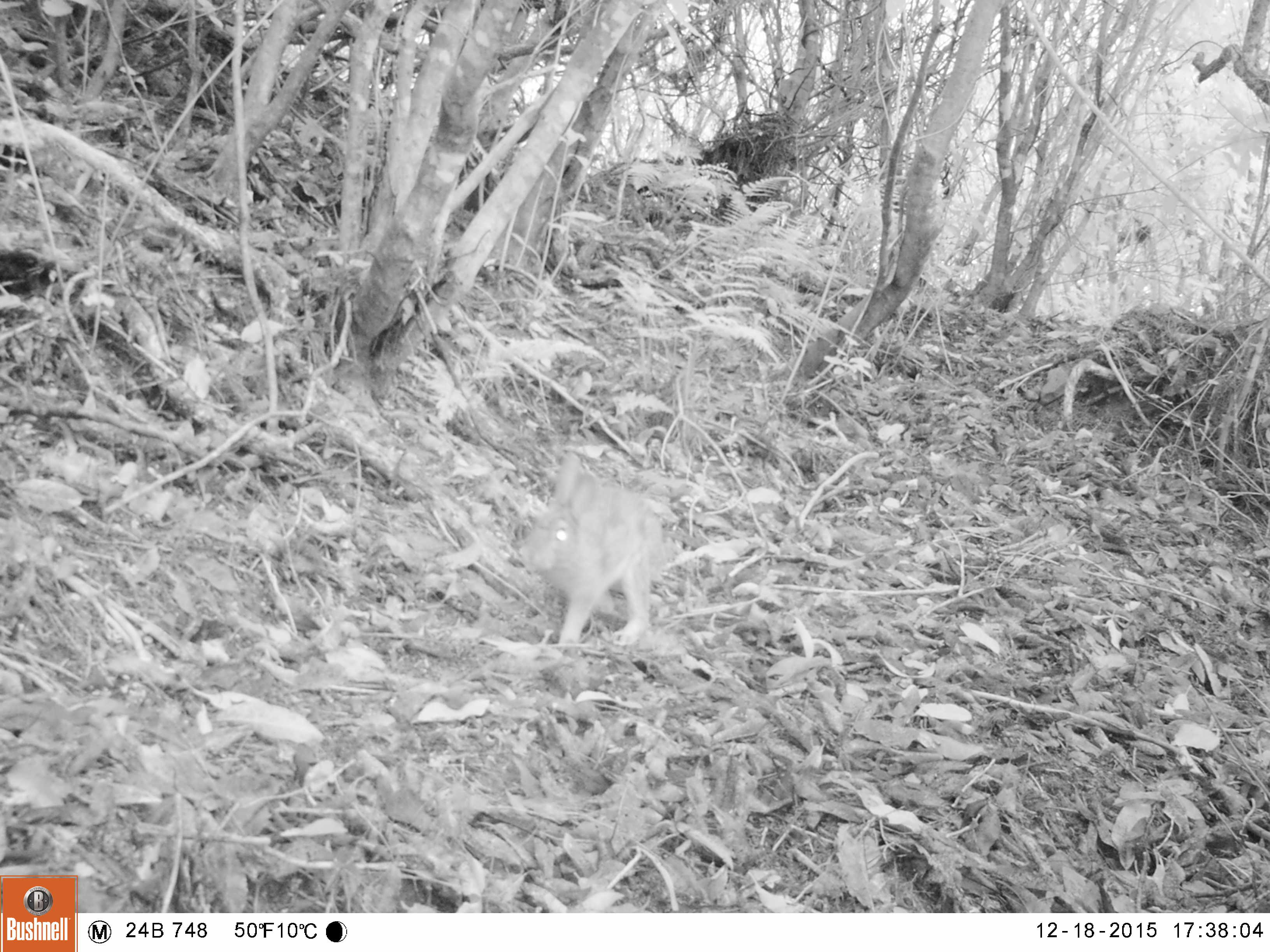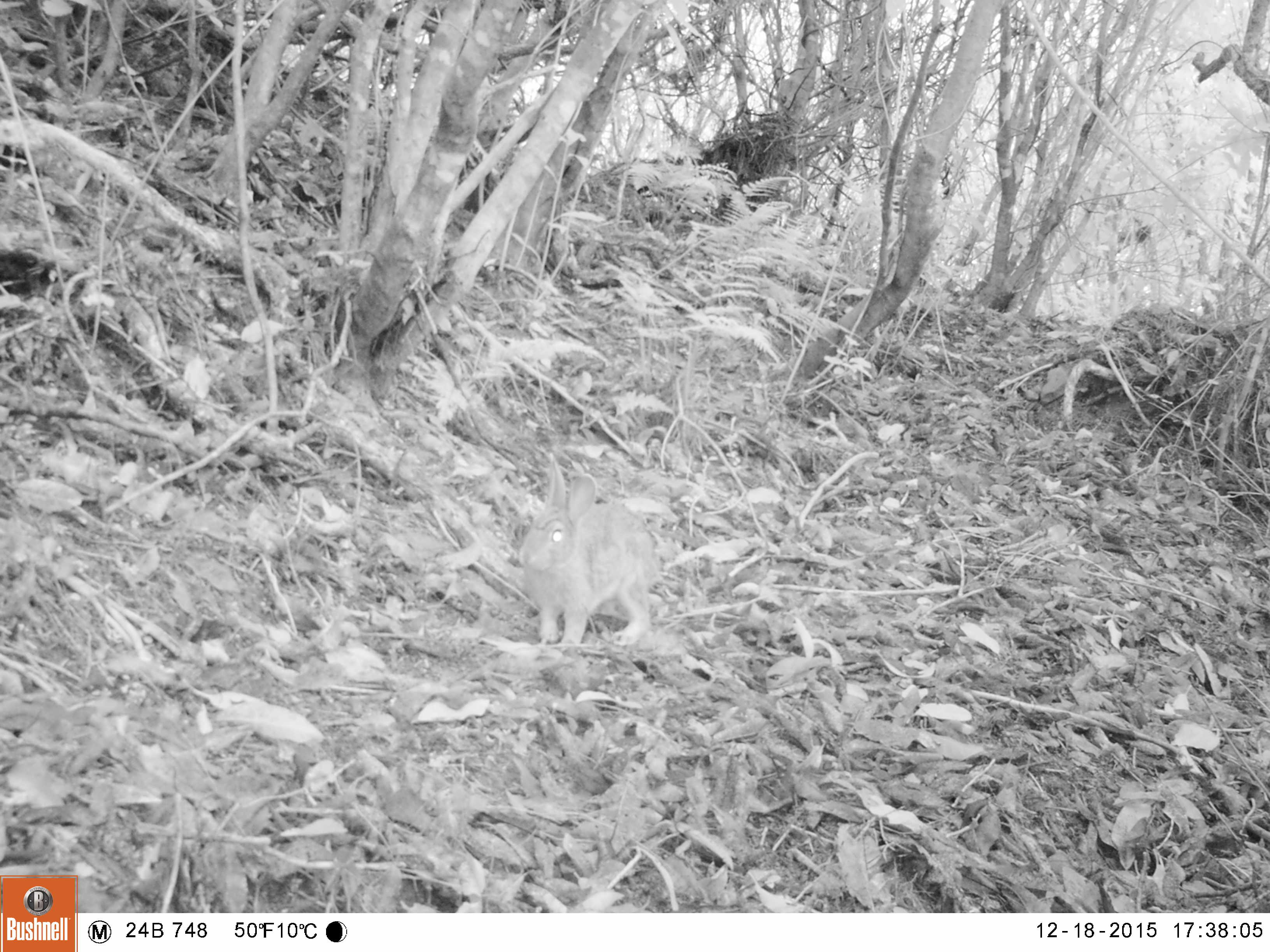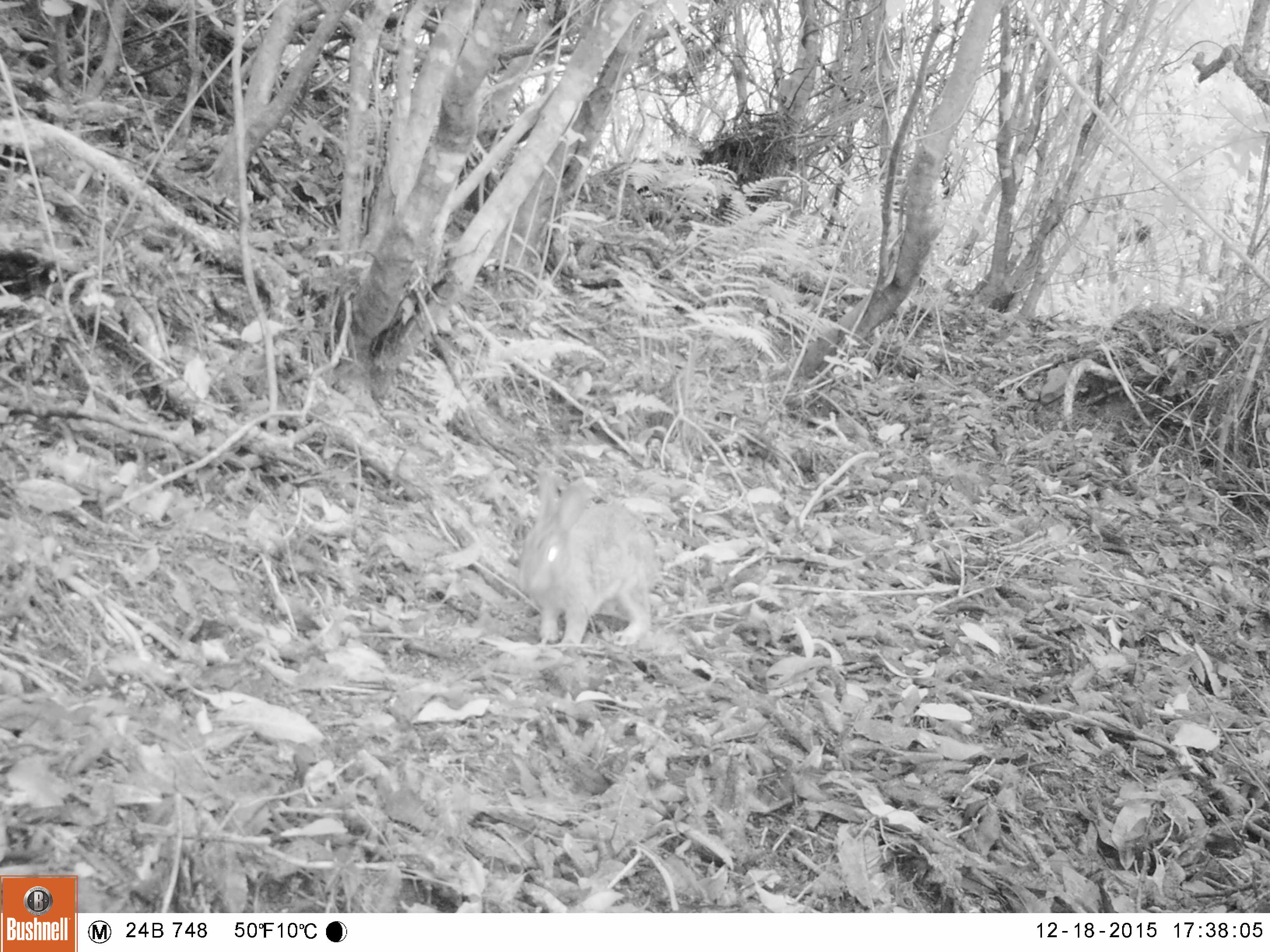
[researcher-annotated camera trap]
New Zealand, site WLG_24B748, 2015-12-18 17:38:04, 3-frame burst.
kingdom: Animalia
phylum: Chordata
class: Mammalia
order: Lagomorpha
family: Leporidae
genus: Oryctolagus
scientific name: Oryctolagus cuniculus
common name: european rabbit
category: rabbit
Rabbit (european rabbit) (Oryctolagus cuniculus).